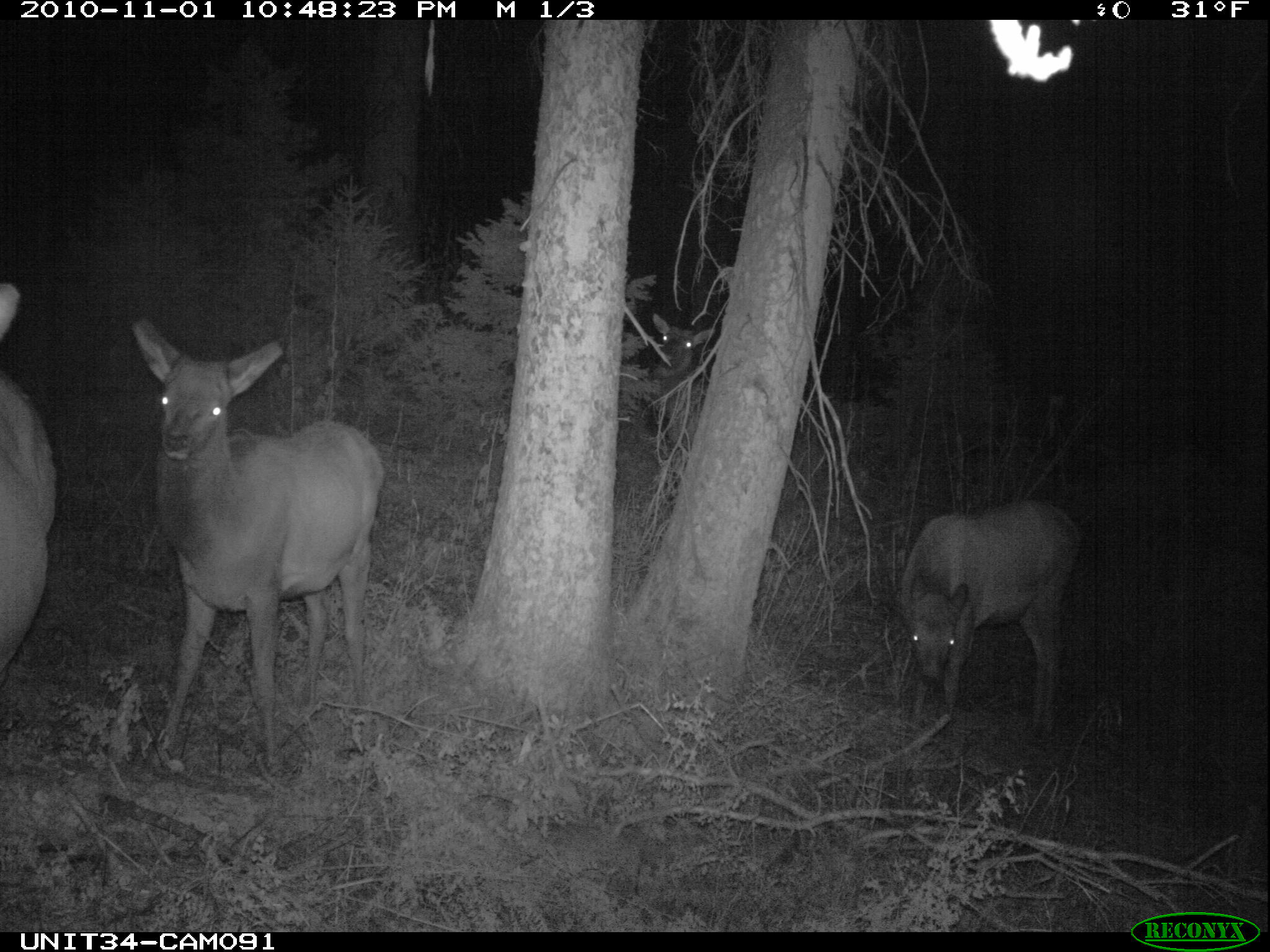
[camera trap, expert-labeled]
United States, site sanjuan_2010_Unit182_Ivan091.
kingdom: Animalia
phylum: Chordata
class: Mammalia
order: Artiodactyla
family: Cervidae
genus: Cervus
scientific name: Cervus elaphus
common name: red deer